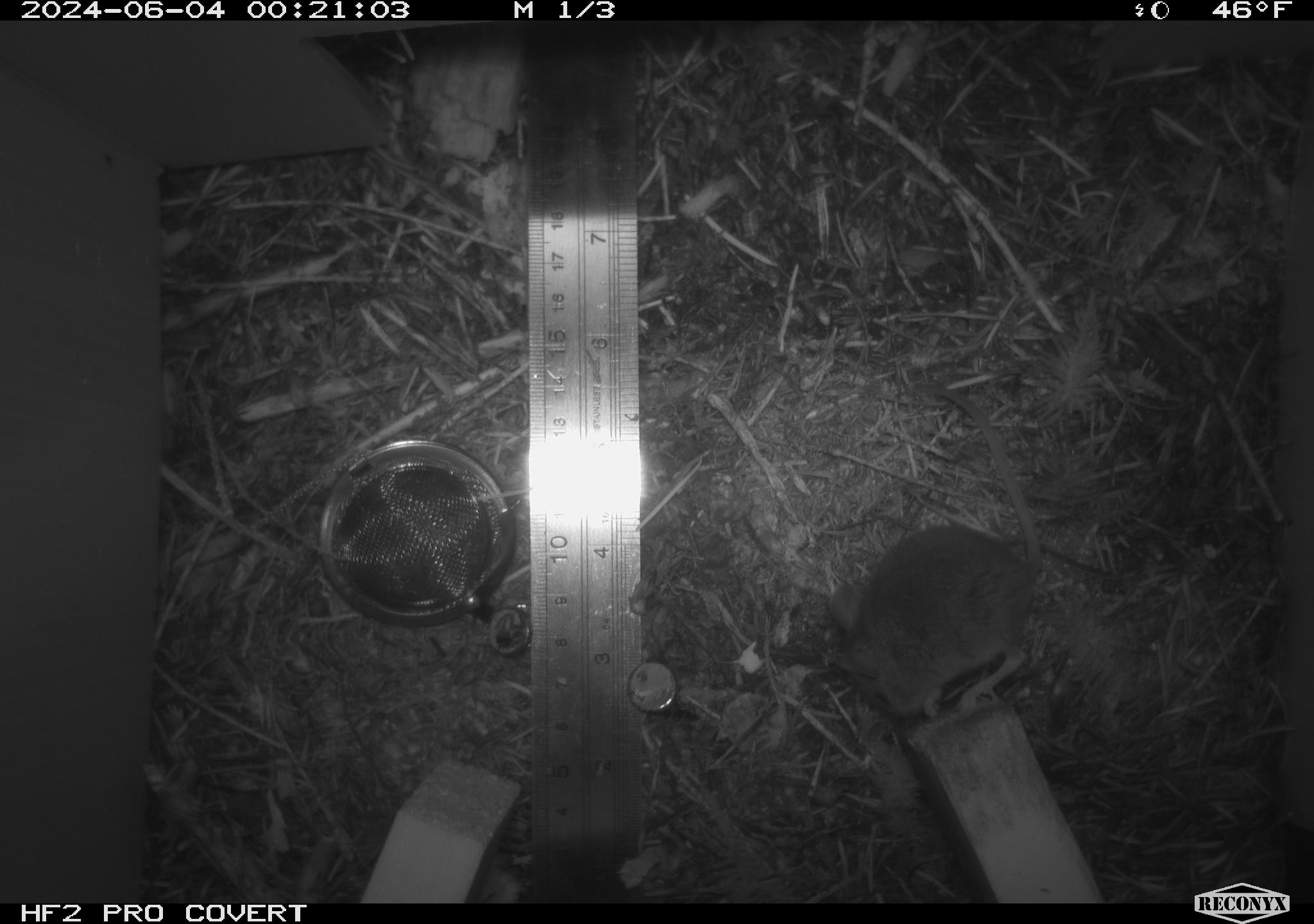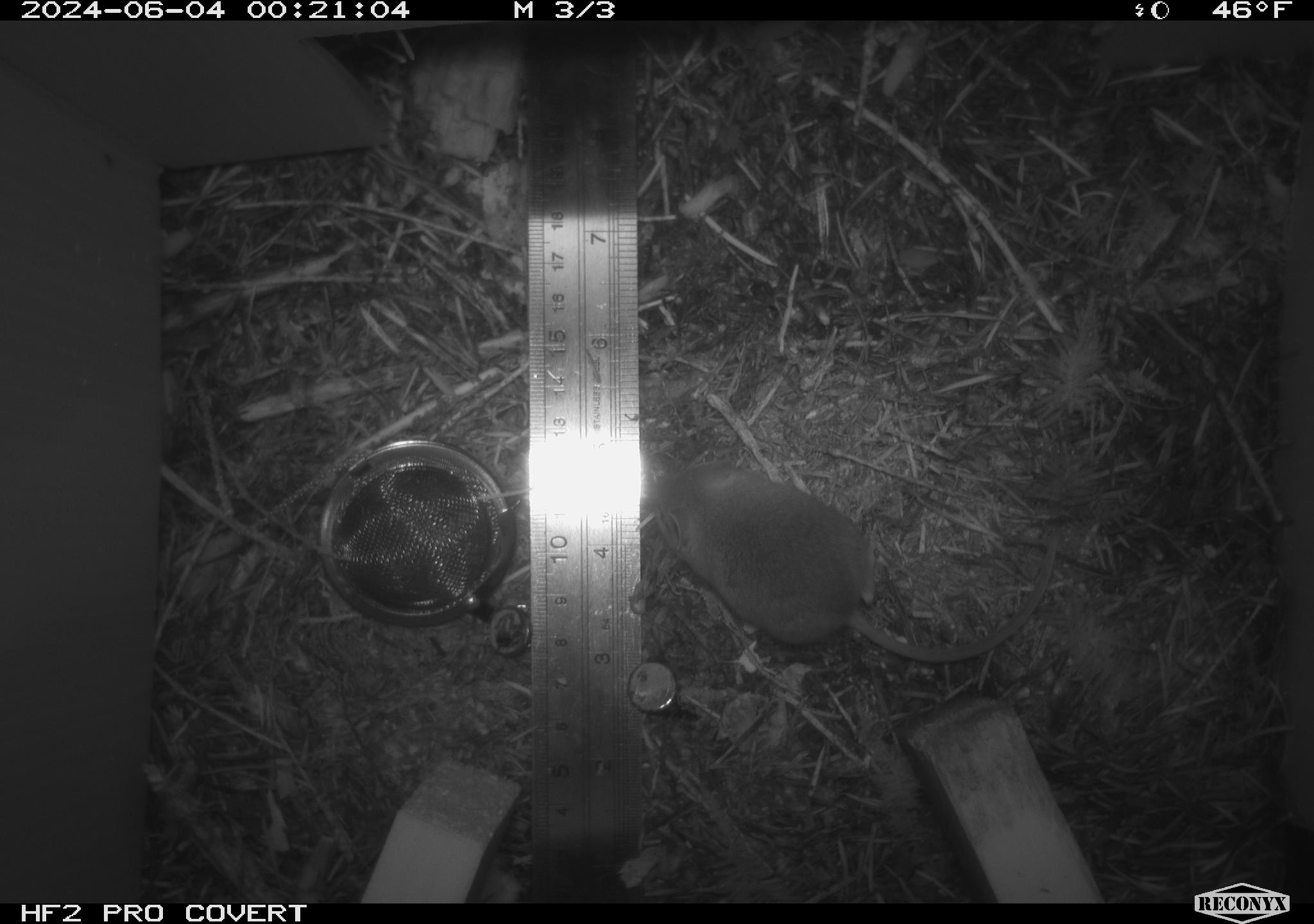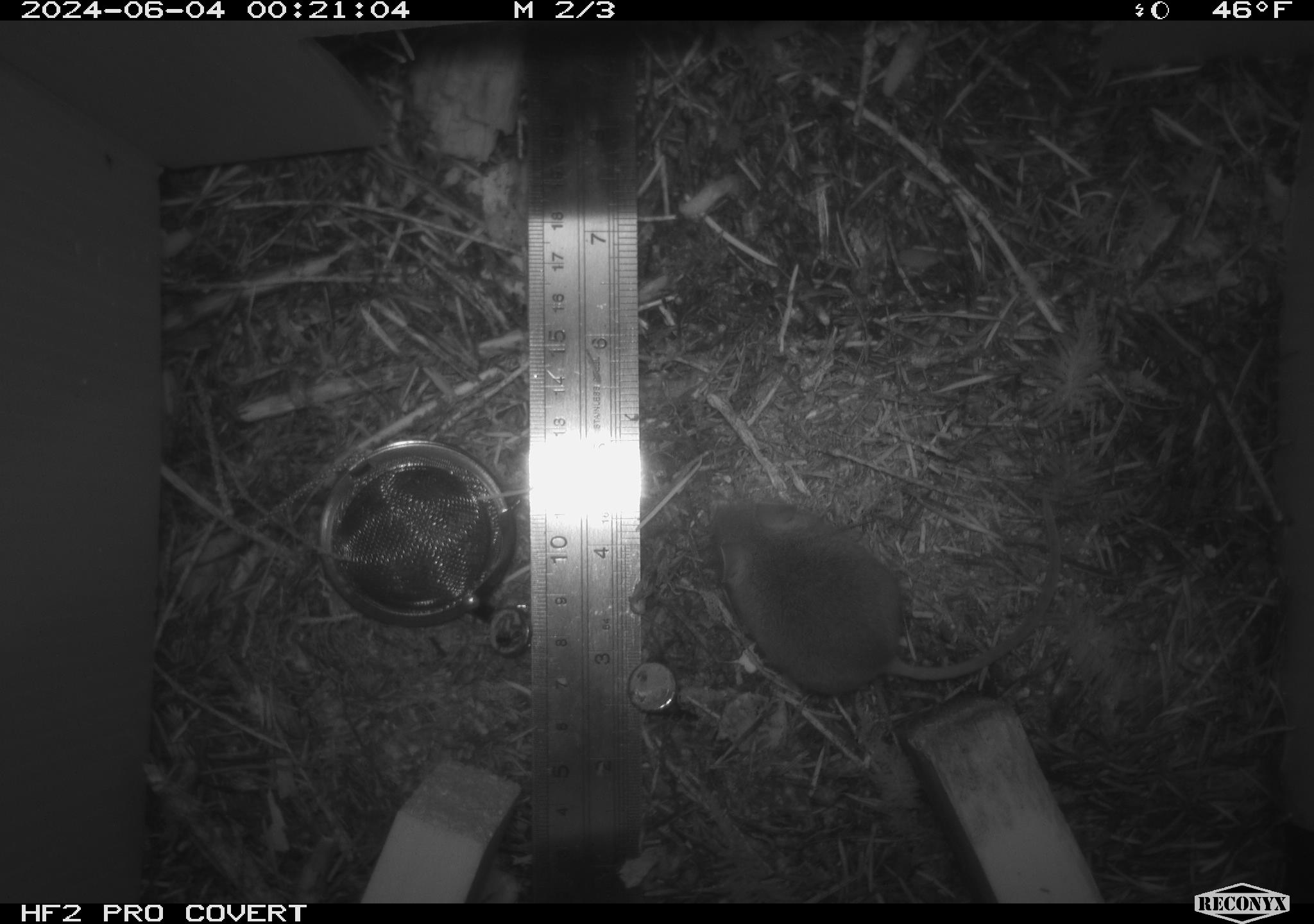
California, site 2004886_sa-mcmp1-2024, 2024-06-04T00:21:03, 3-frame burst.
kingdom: Animalia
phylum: Chordata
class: Mammalia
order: Rodentia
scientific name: Rodentia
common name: mouse species